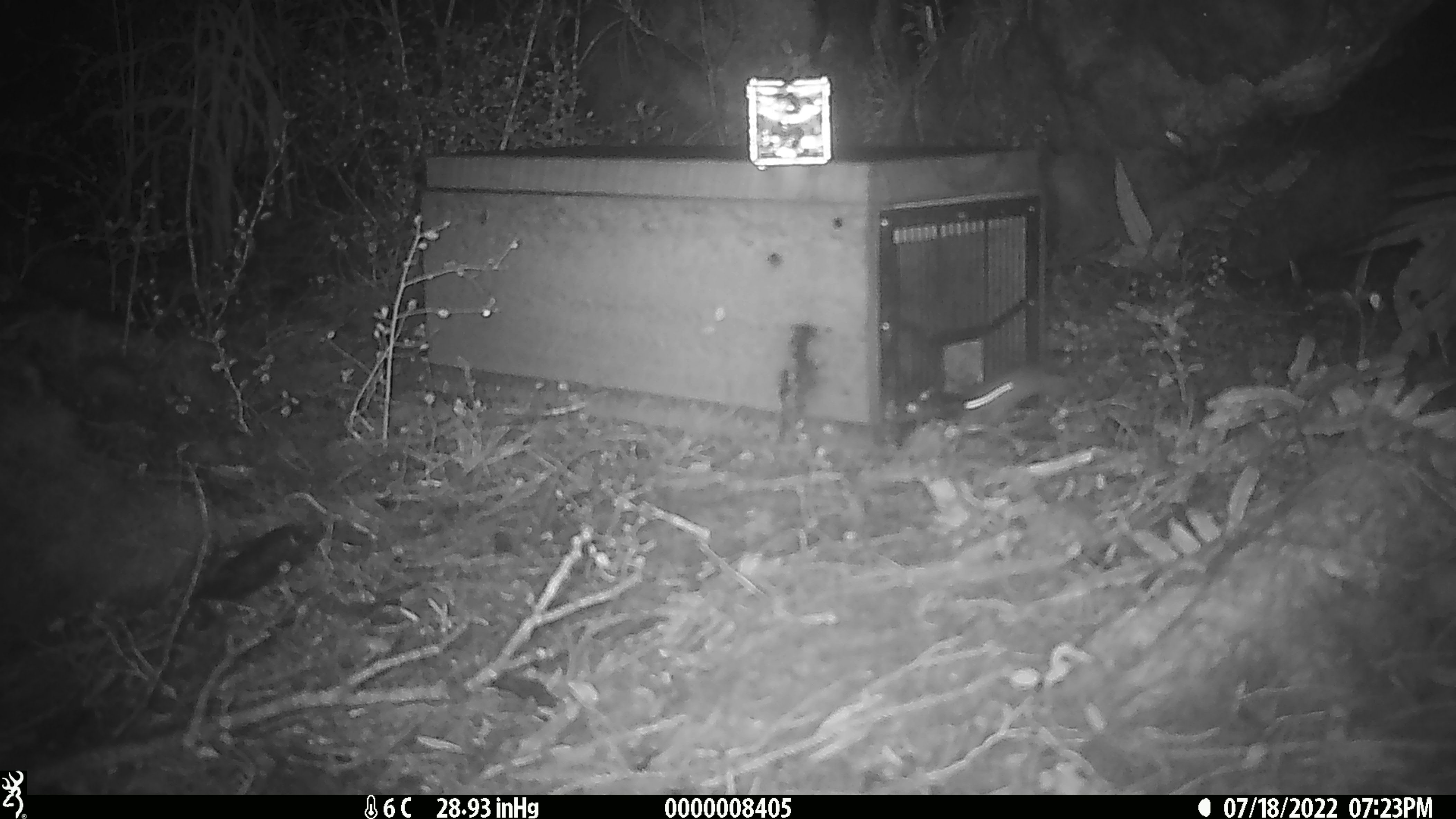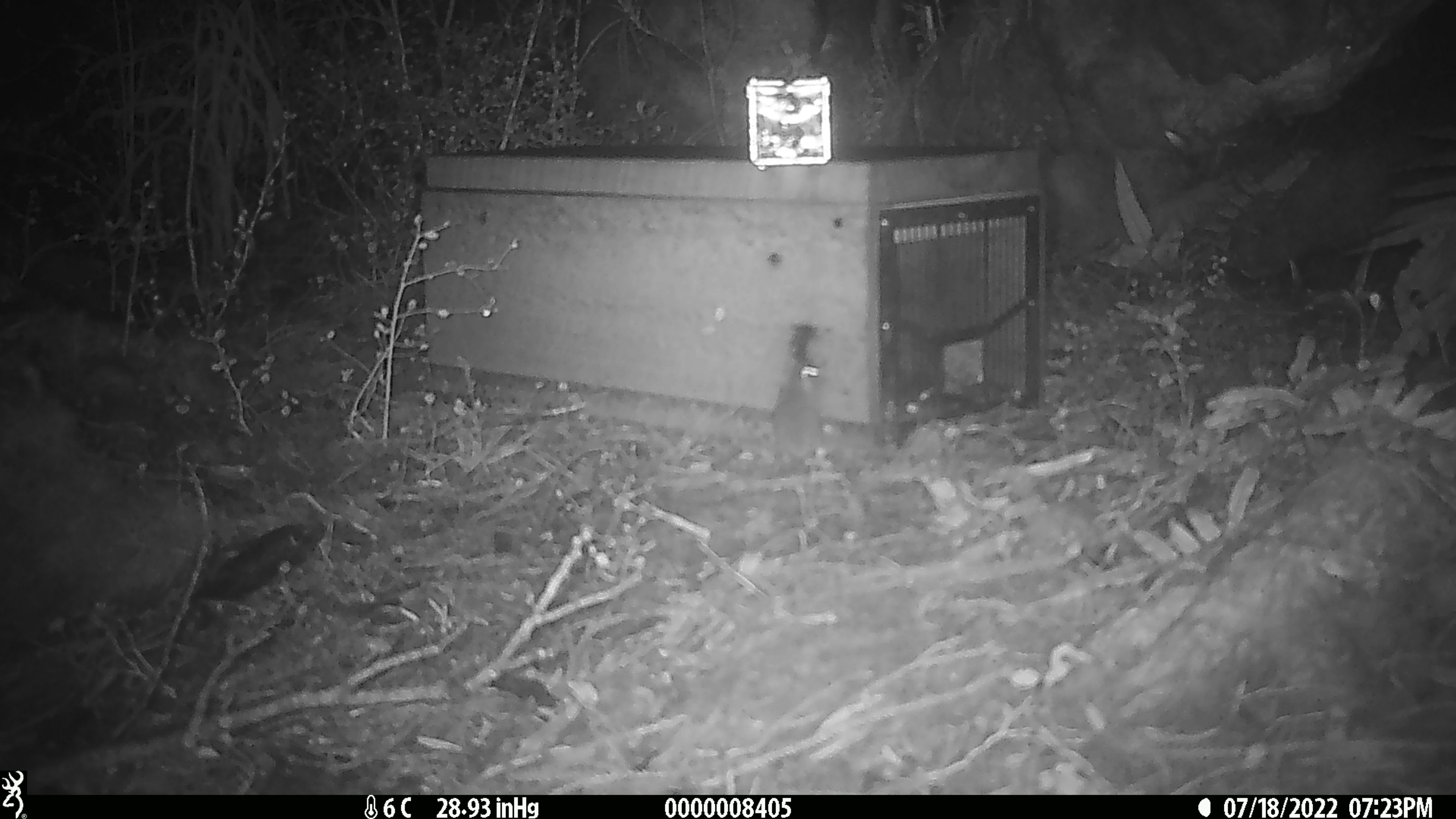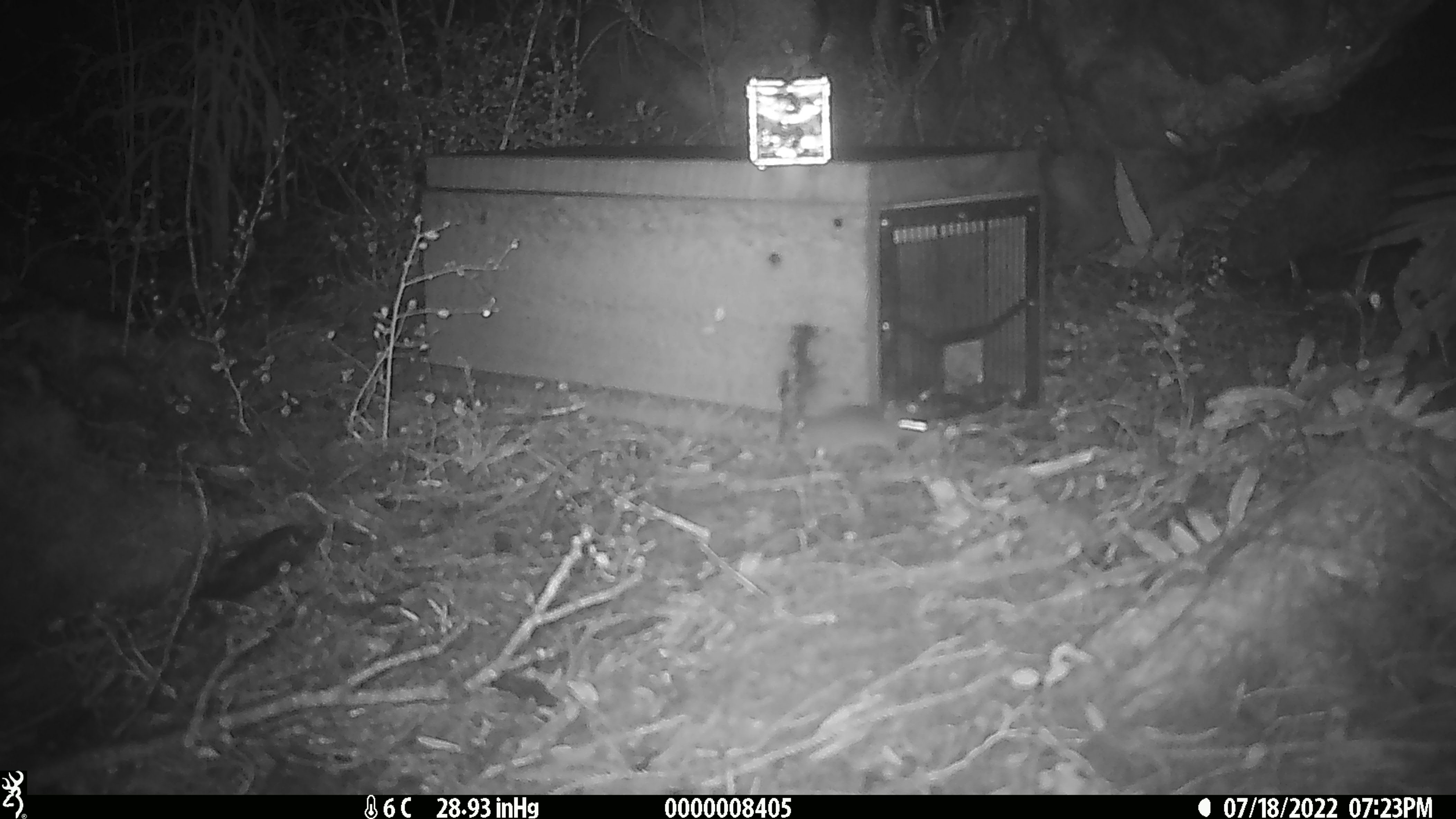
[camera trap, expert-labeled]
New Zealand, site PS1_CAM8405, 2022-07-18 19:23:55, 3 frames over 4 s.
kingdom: Animalia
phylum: Chordata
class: Mammalia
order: Rodentia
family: Muridae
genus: Mus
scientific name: Mus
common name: mouse